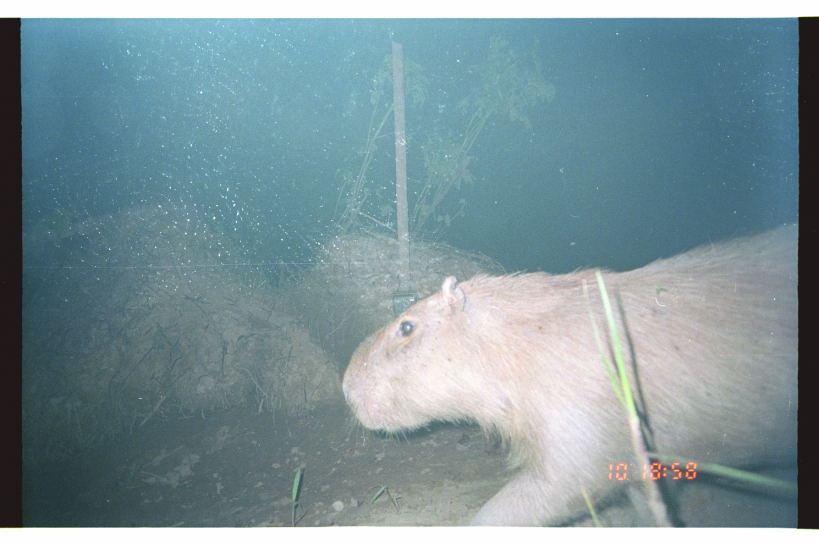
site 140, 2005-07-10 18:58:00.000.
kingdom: Animalia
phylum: Chordata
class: Mammalia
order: Rodentia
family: Caviidae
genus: Hydrochoerus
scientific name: Hydrochoerus hydrochaeris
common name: capybara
Hydrochoerus hydrochaeris (capybara).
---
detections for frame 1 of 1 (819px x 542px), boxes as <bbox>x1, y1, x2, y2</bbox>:
hydrochoerus hydrochaeris: <bbox>341, 223, 799, 528</bbox>